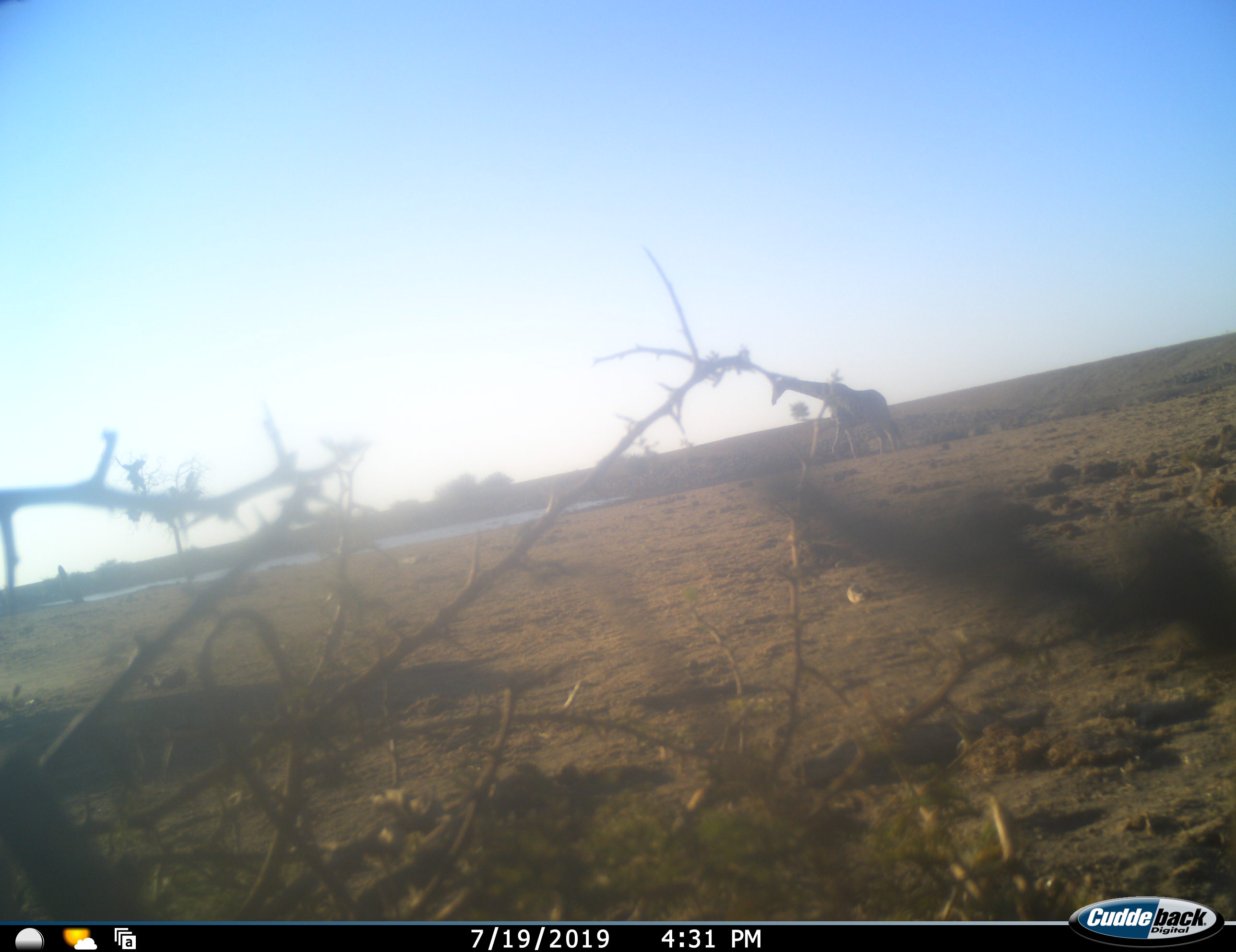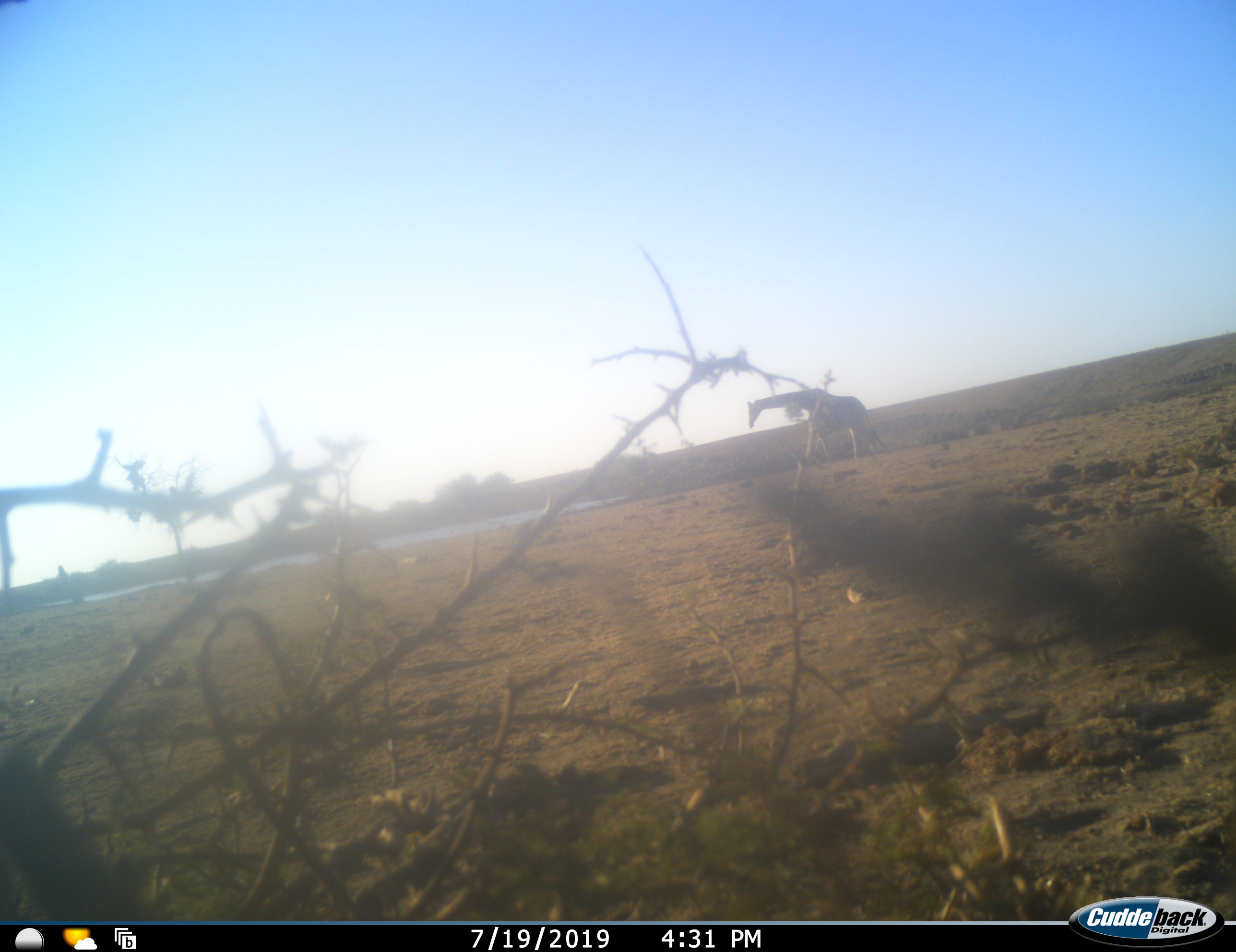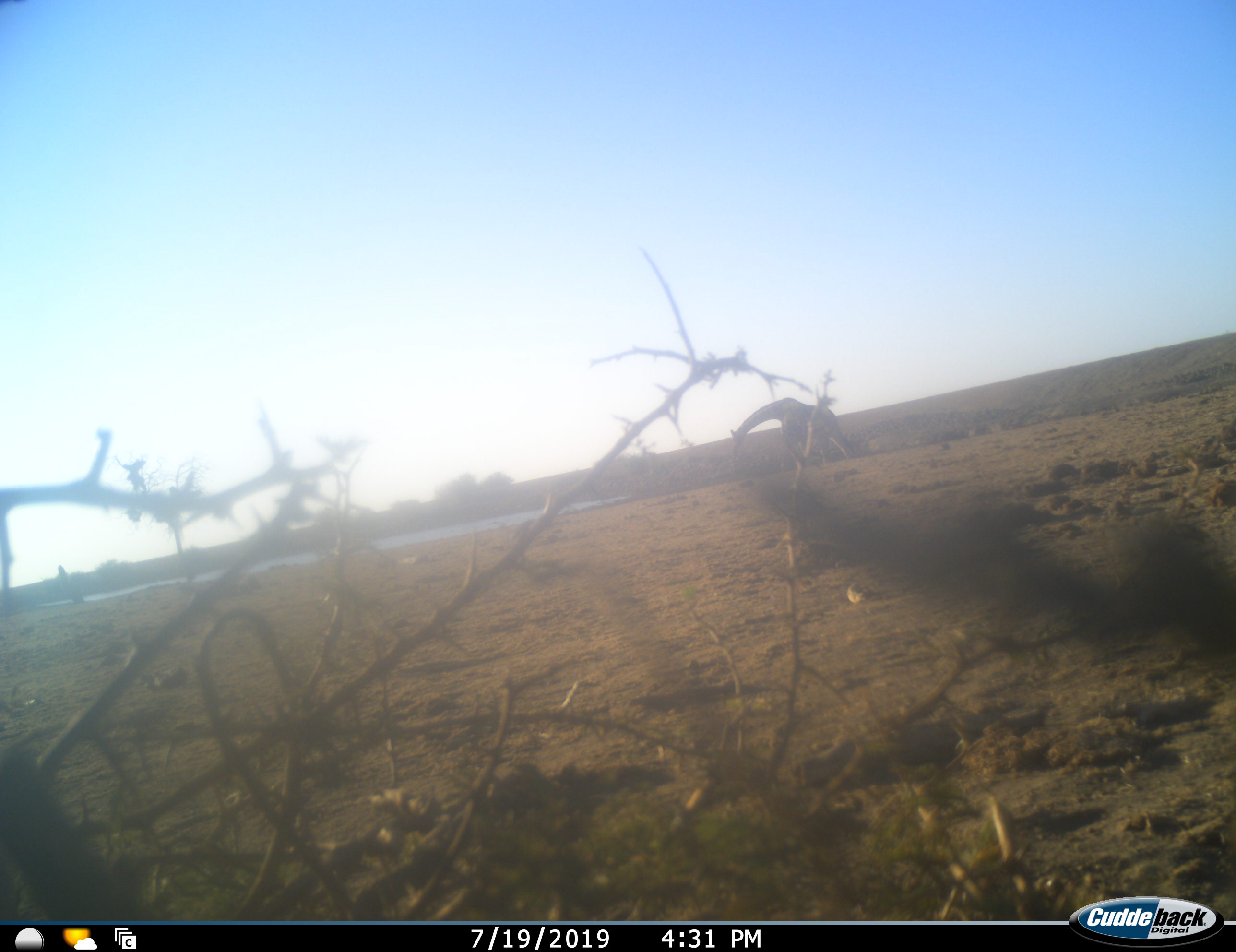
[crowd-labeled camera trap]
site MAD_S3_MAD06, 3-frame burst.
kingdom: Animalia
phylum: Chordata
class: Mammalia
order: Artiodactyla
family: Giraffidae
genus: Giraffa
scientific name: Giraffa camelopardalis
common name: giraffe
Giraffe (Giraffa camelopardalis), count 1. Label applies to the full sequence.